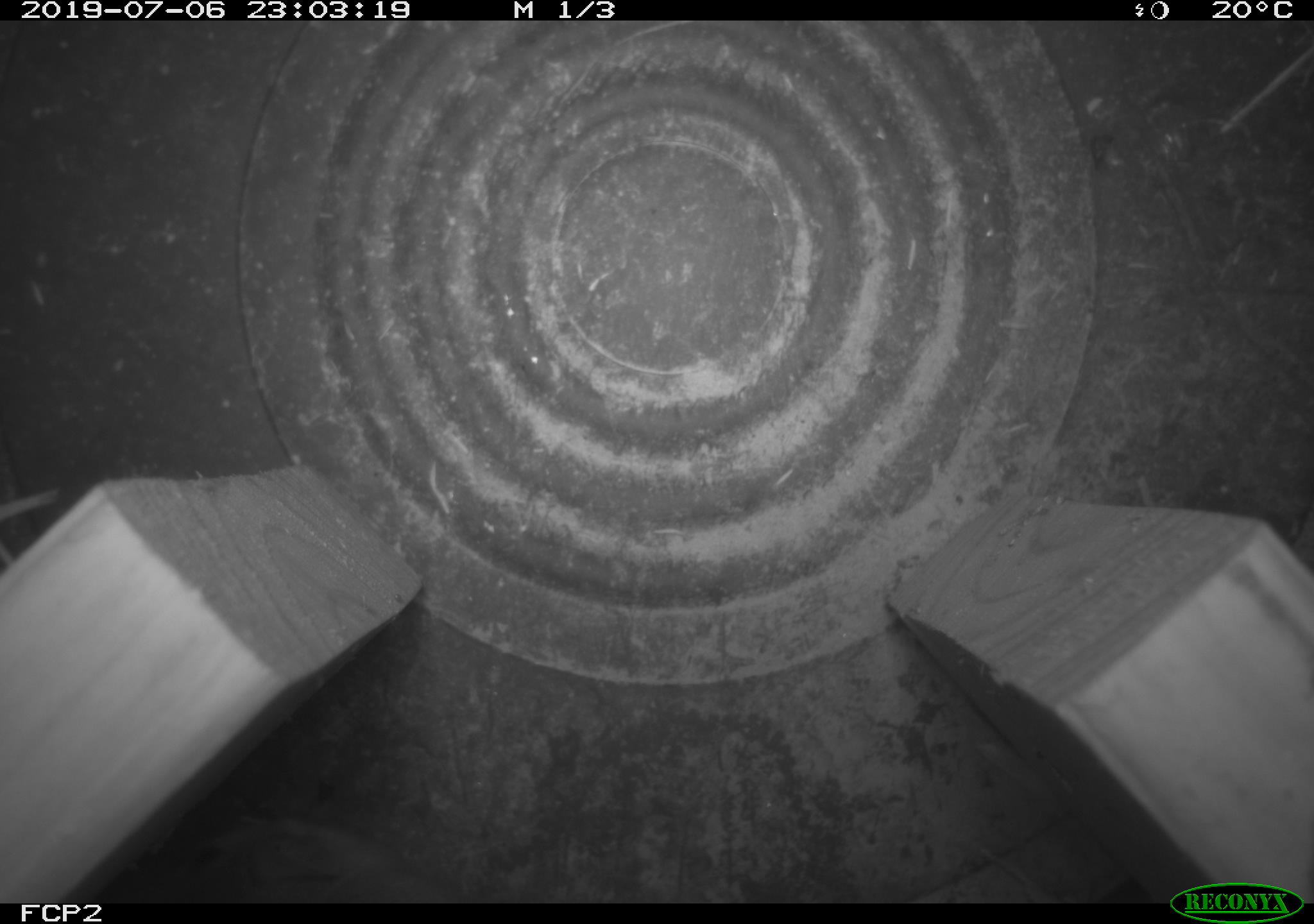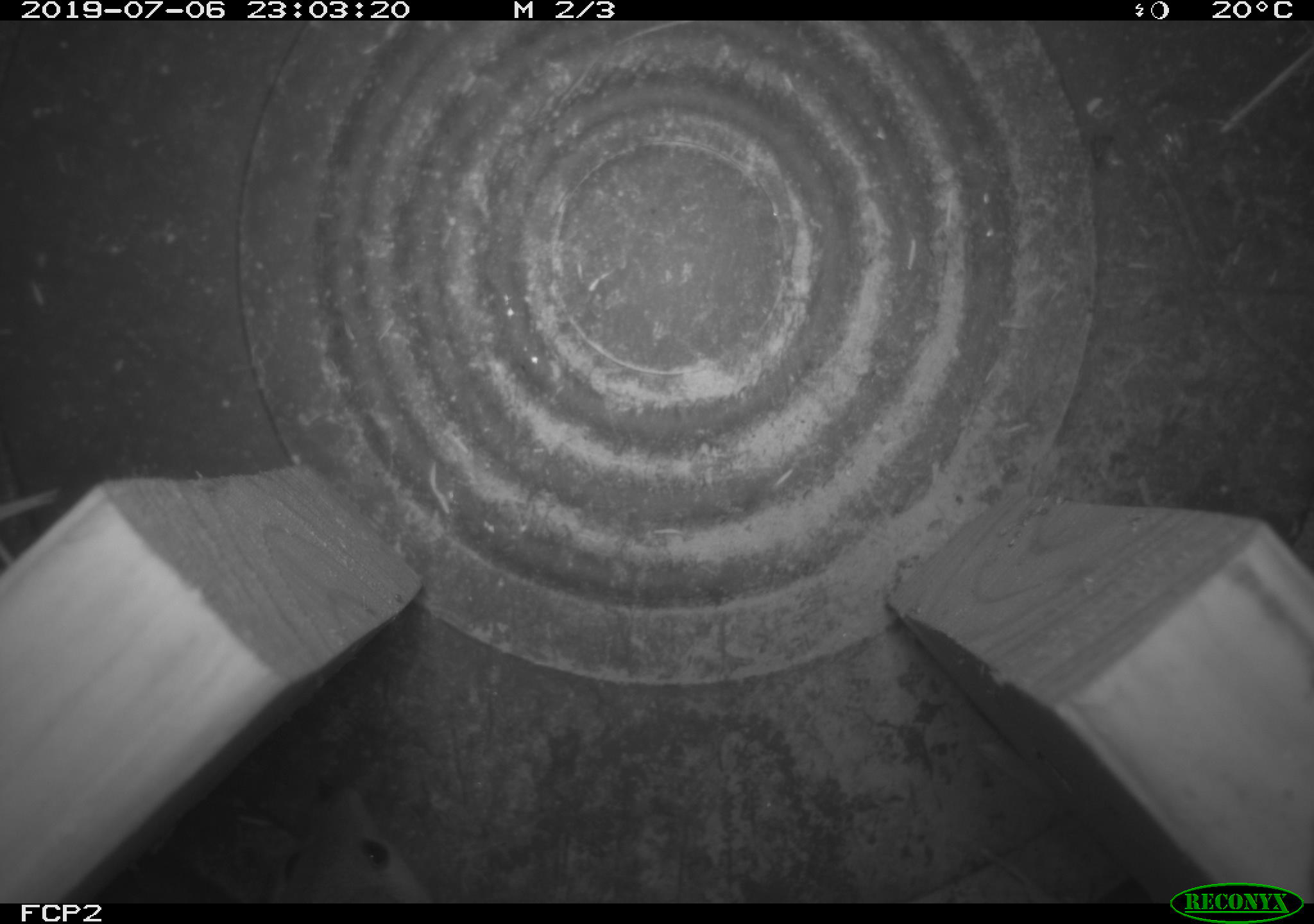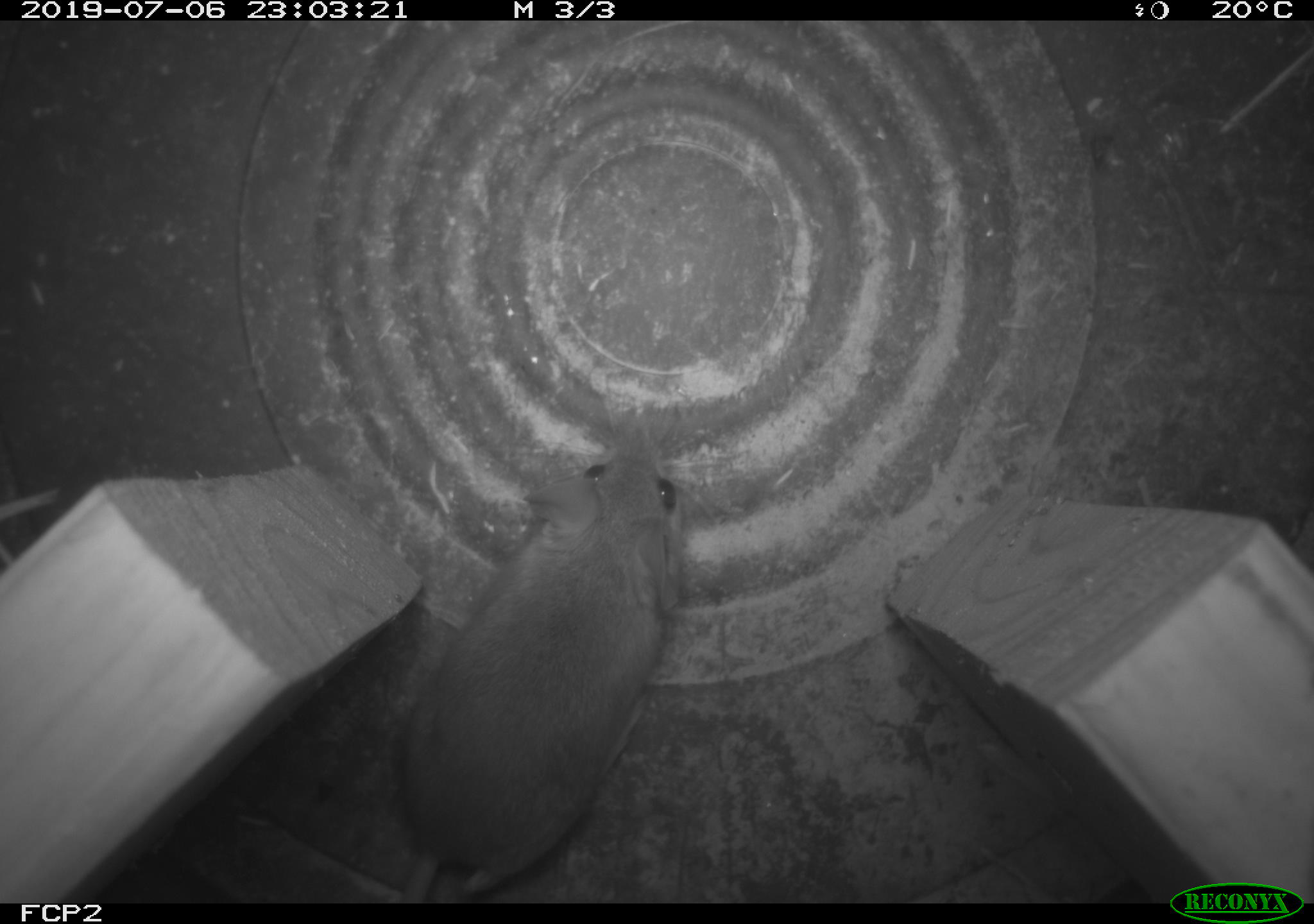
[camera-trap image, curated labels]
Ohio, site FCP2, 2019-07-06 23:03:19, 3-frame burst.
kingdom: Animalia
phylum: Chordata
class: Mammalia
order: Rodentia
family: Cricetidae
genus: Peromyscus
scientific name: Peromyscus leucopus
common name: white-footed mouse